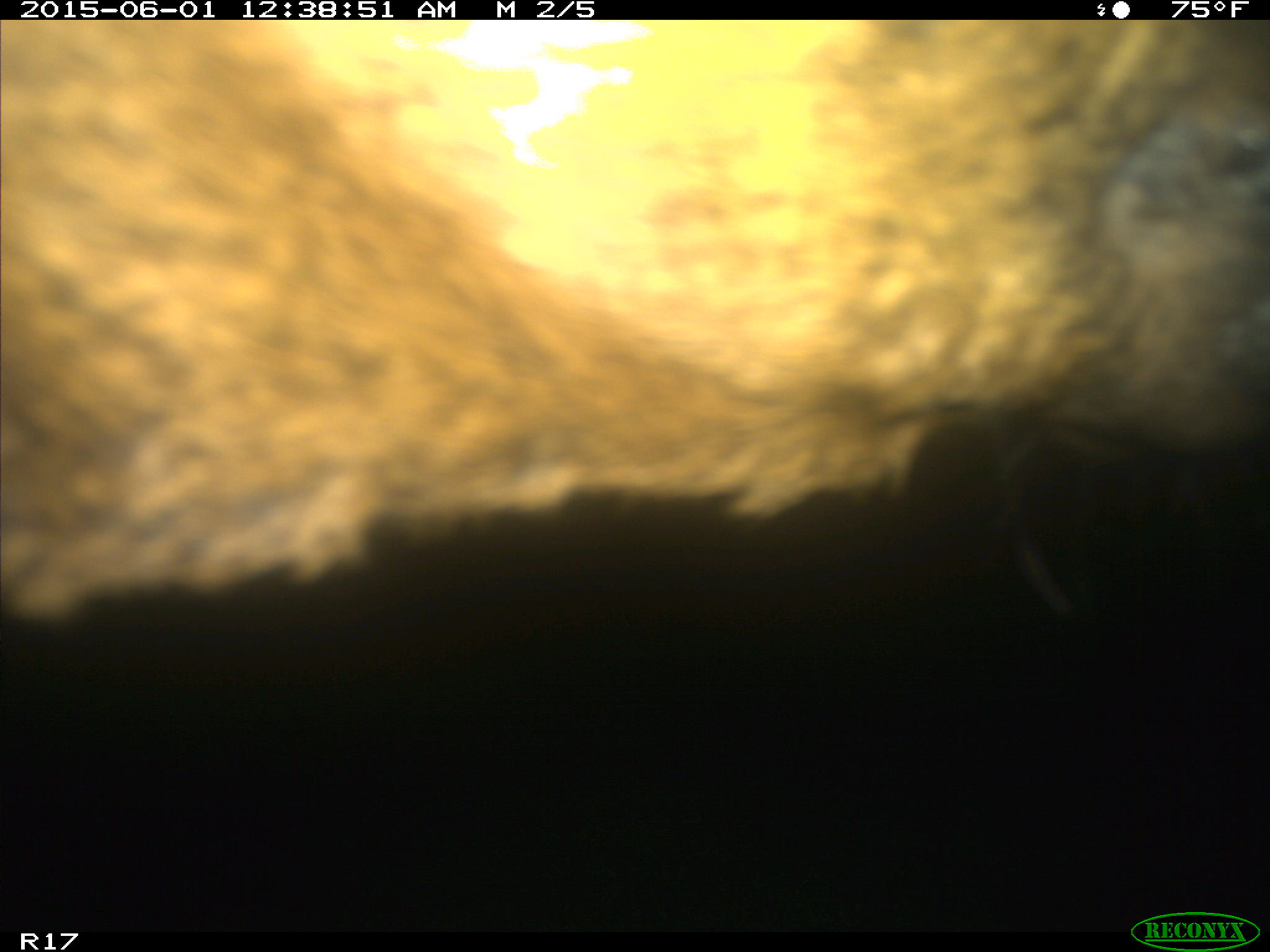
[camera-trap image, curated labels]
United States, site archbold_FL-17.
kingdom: Animalia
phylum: Chordata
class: Mammalia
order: Artiodactyla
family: Bovidae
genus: Bos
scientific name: Bos taurus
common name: domestic cow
Bos taurus (domestic cow).